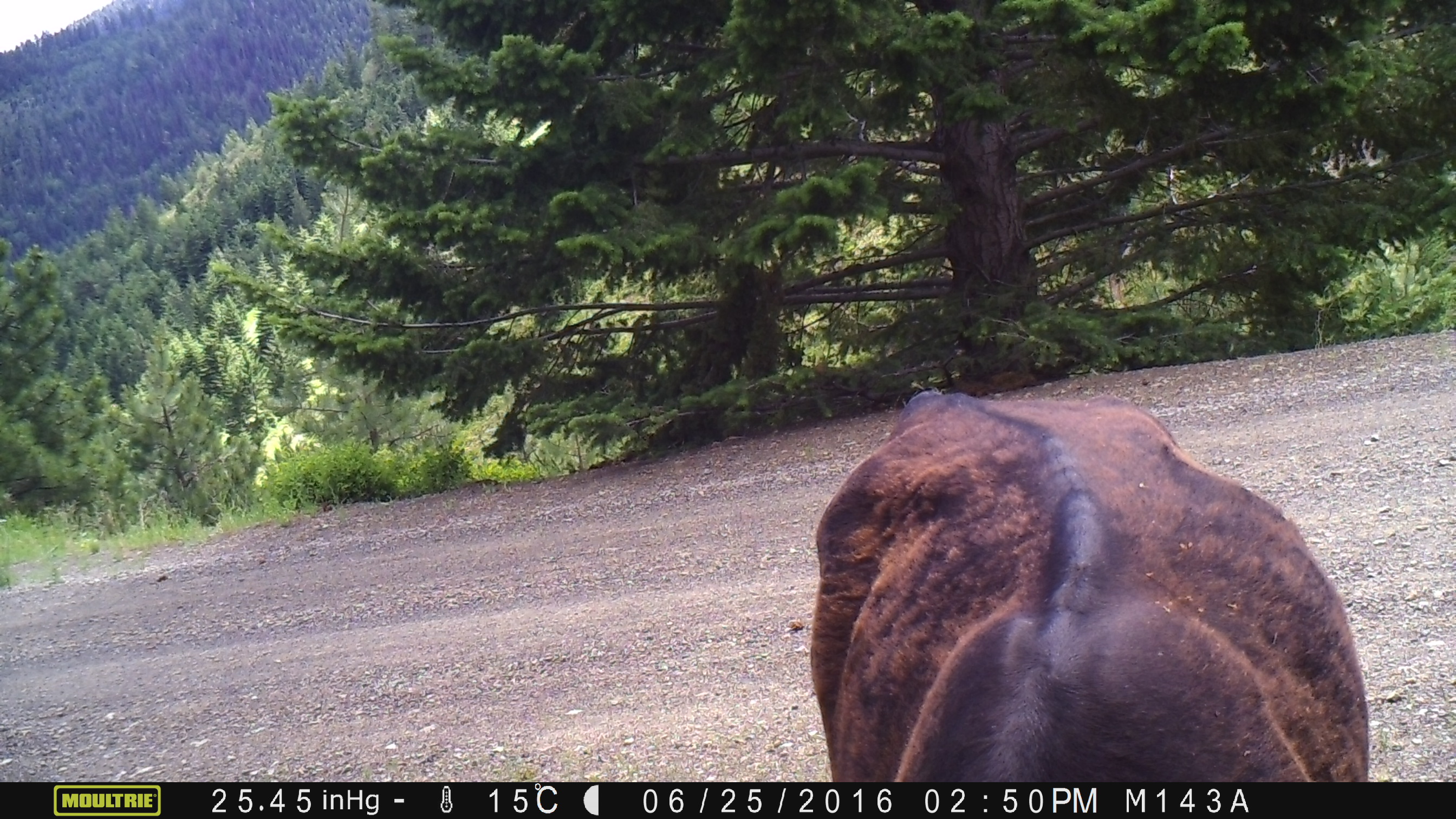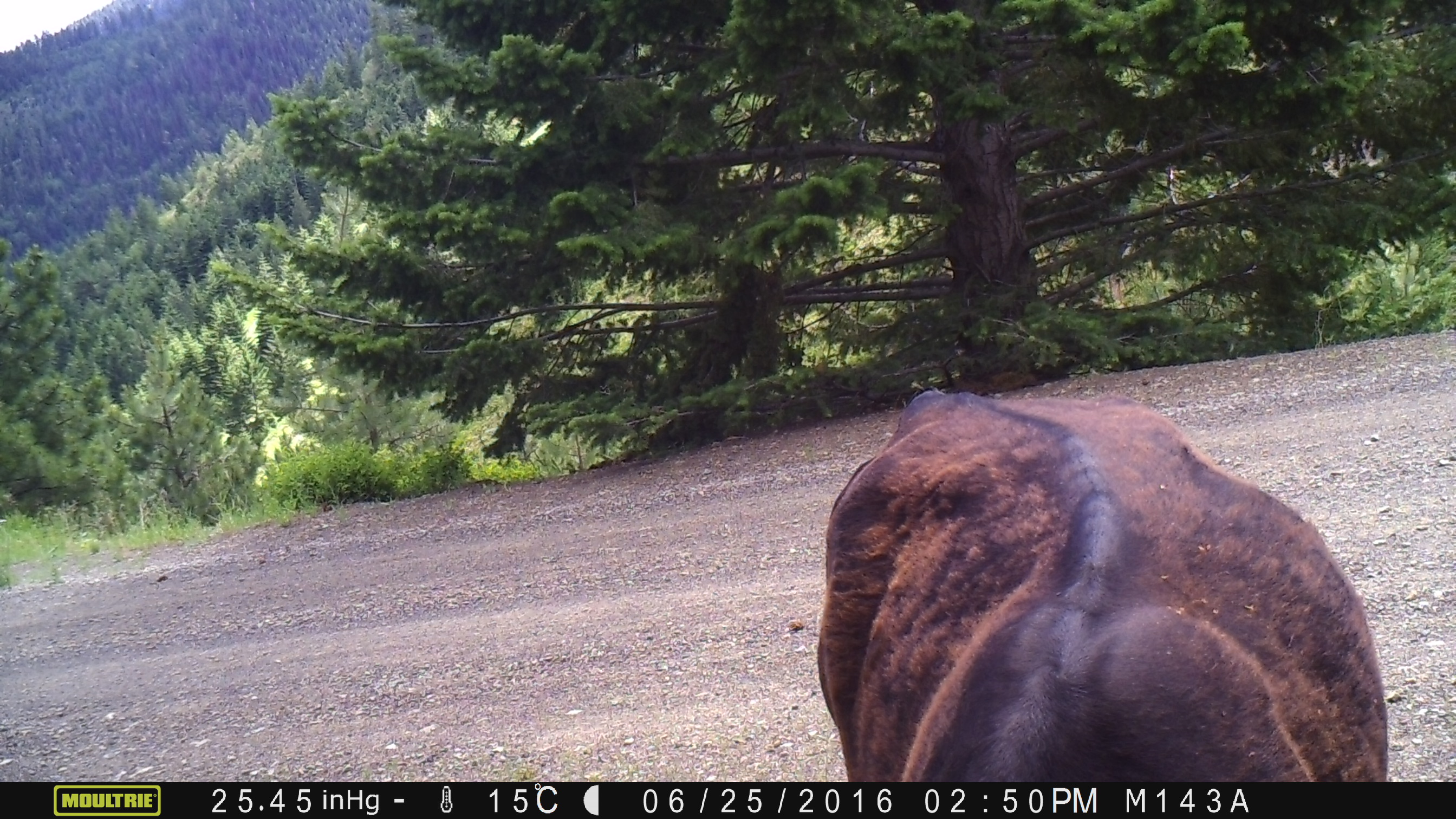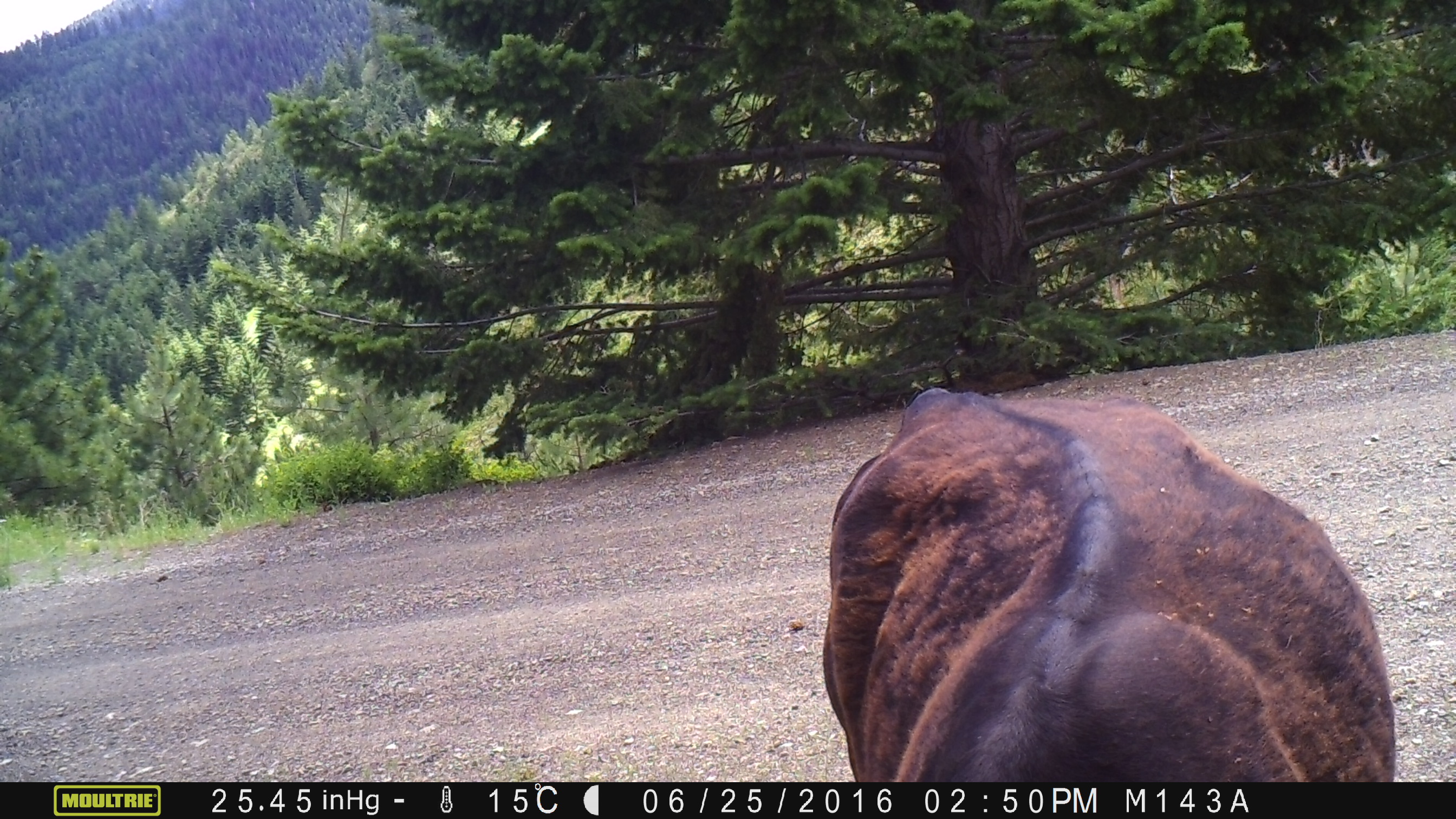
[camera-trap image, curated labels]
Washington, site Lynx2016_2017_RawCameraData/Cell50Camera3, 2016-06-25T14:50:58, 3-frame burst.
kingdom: Animalia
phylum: Chordata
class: Mammalia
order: Artiodactyla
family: Bovidae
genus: Bos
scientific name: Bos taurus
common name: domestic cattle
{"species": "domestic cattle (Bos taurus)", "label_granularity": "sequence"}